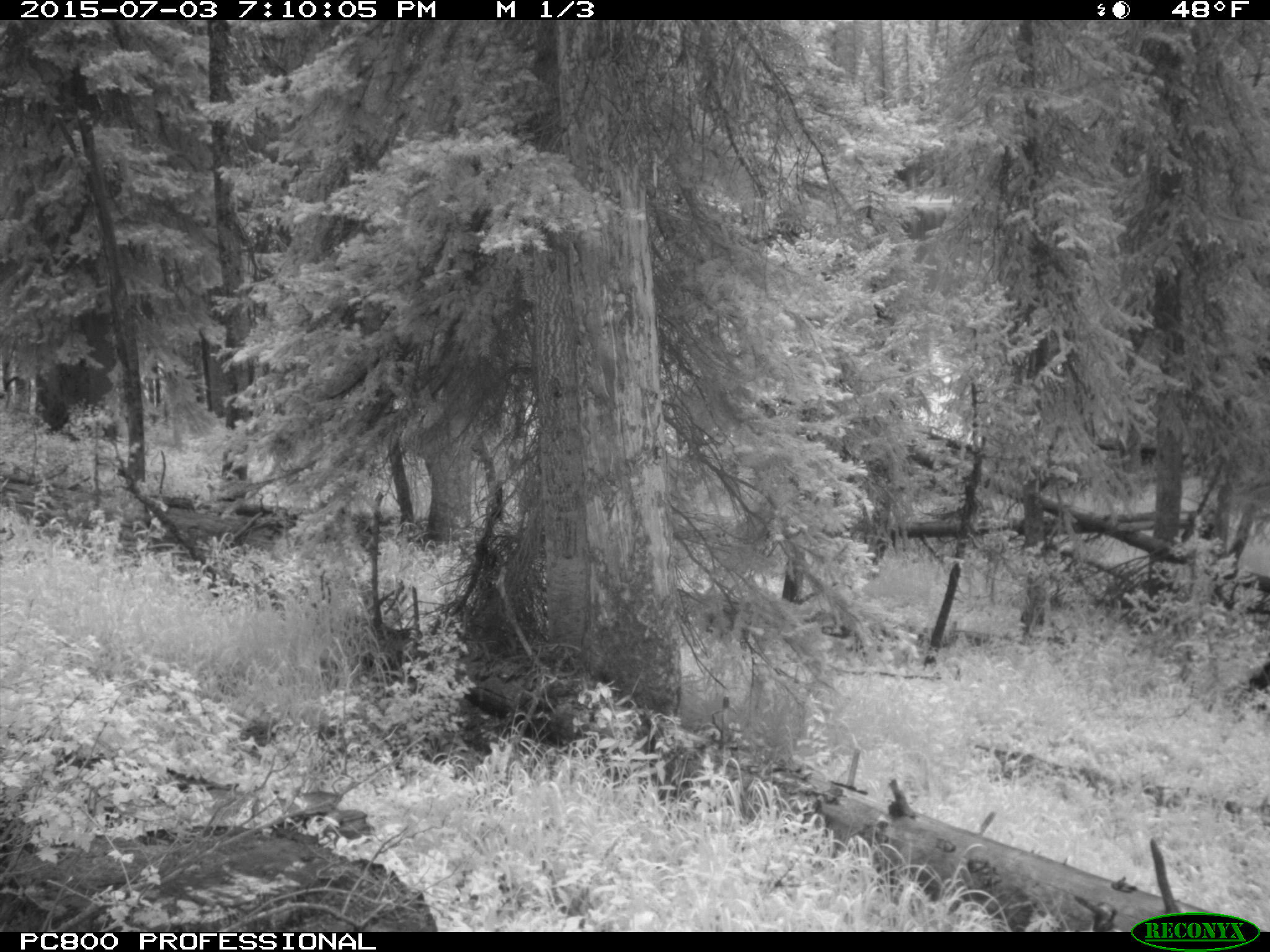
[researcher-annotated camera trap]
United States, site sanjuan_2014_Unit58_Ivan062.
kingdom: Animalia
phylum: Chordata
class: Mammalia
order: Artiodactyla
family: Cervidae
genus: Cervus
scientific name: Cervus elaphus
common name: red deer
Cervus elaphus (red deer).